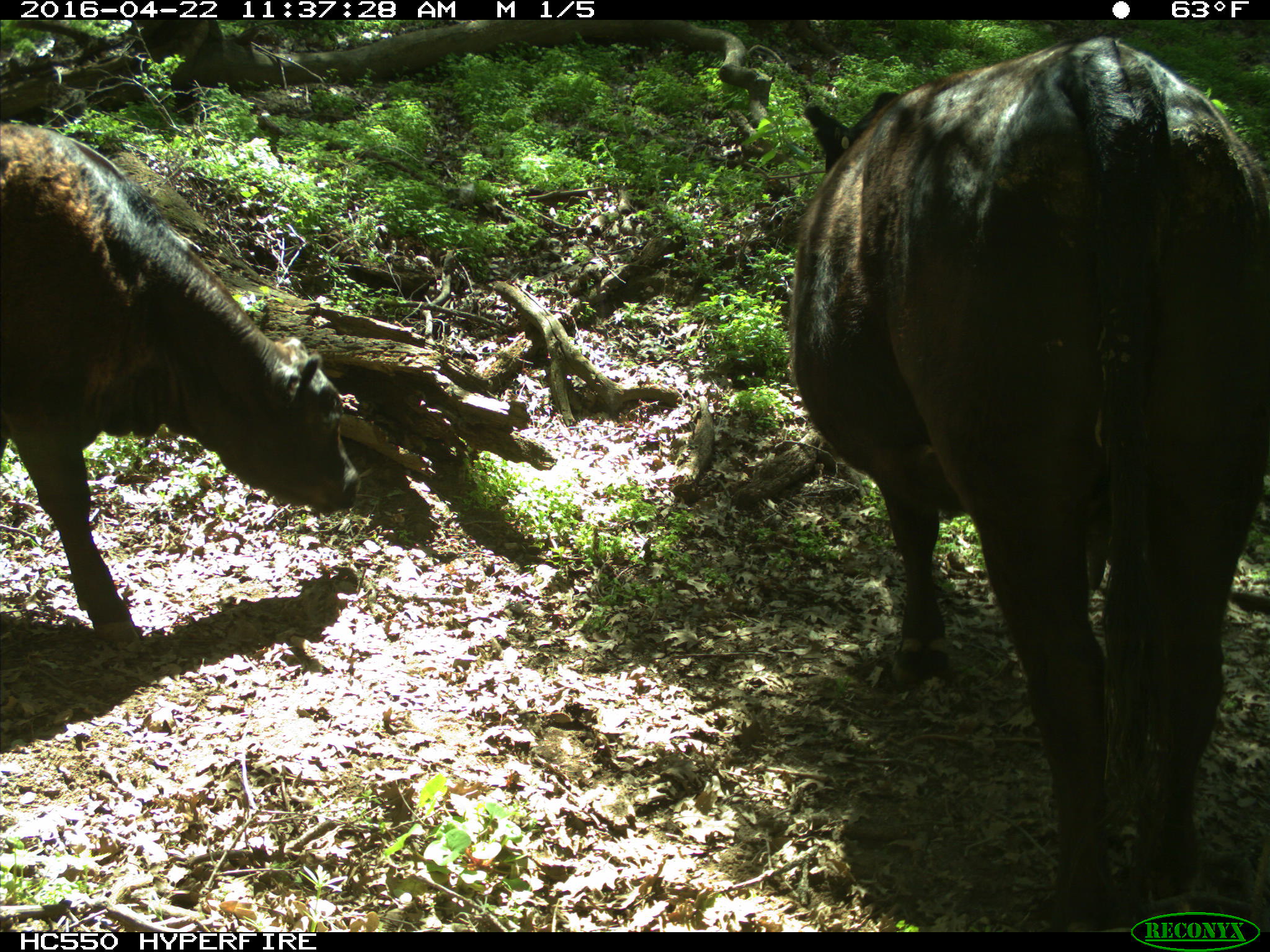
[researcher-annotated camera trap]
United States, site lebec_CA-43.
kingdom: Animalia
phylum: Chordata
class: Mammalia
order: Artiodactyla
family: Bovidae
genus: Bos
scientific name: Bos taurus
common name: domestic cow